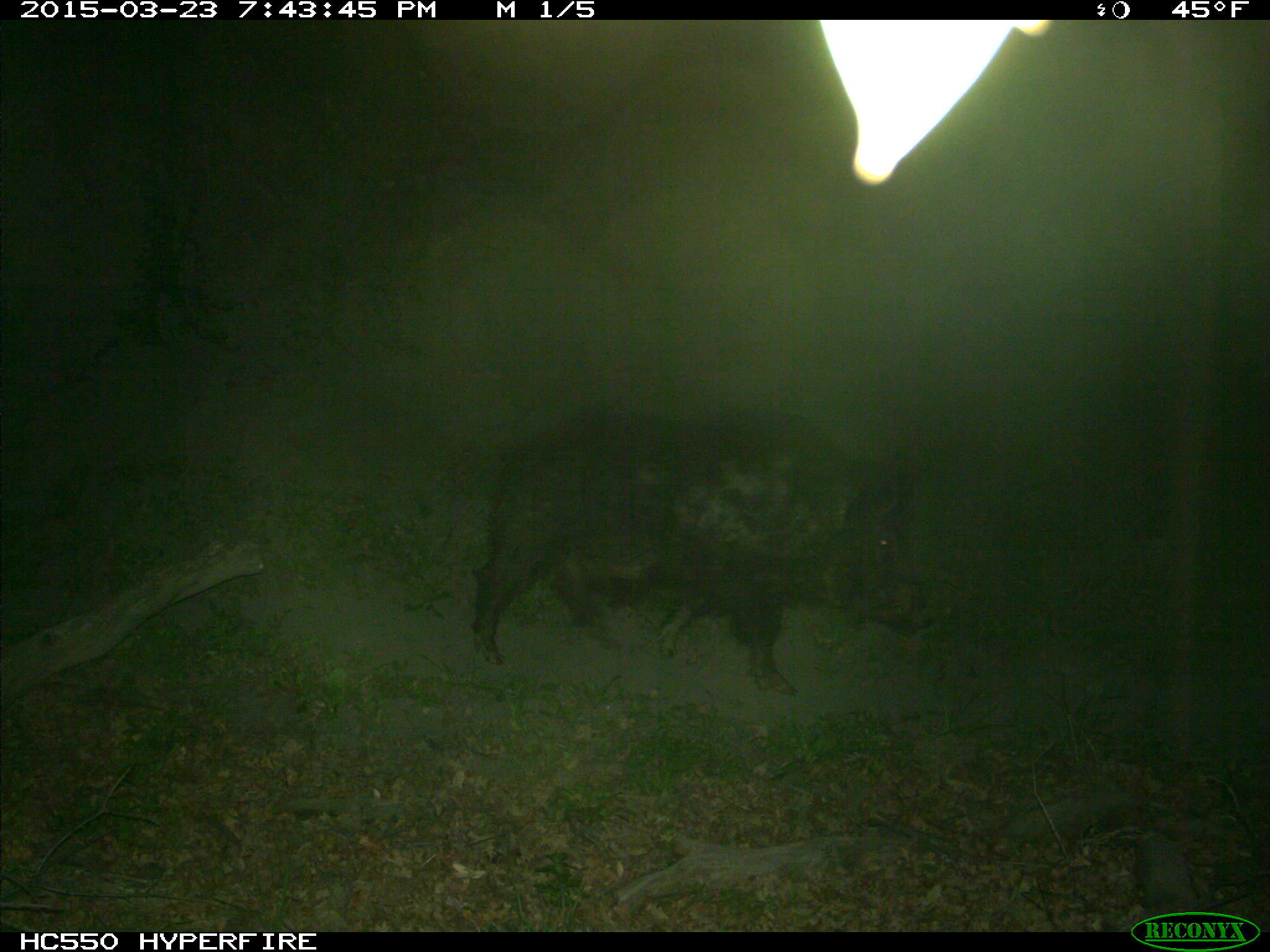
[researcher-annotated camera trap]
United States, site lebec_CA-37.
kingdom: Animalia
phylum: Chordata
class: Mammalia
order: Artiodactyla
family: Suidae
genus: Sus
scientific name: Sus scrofa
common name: wild boar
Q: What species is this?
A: Sus scrofa (wild boar).